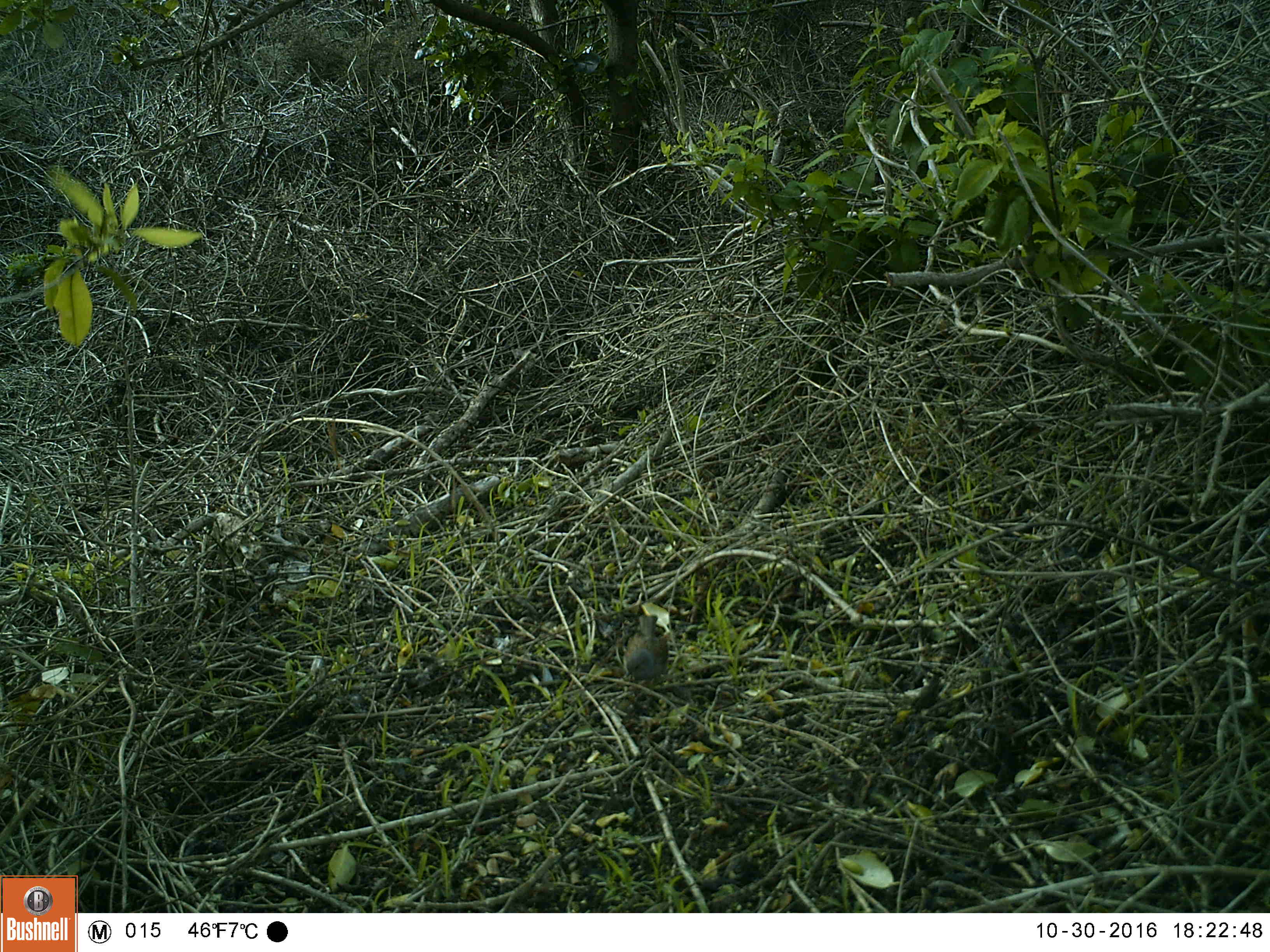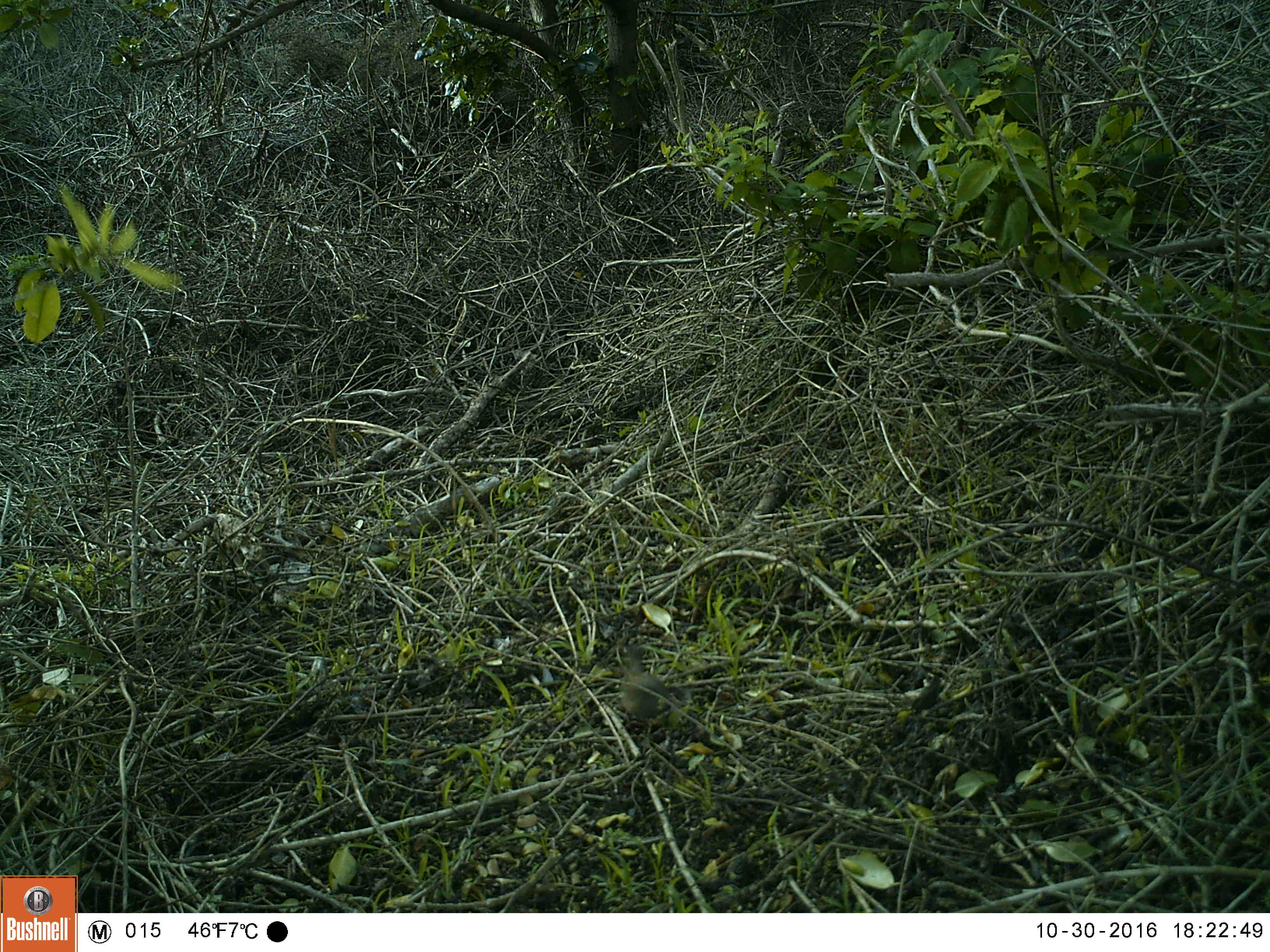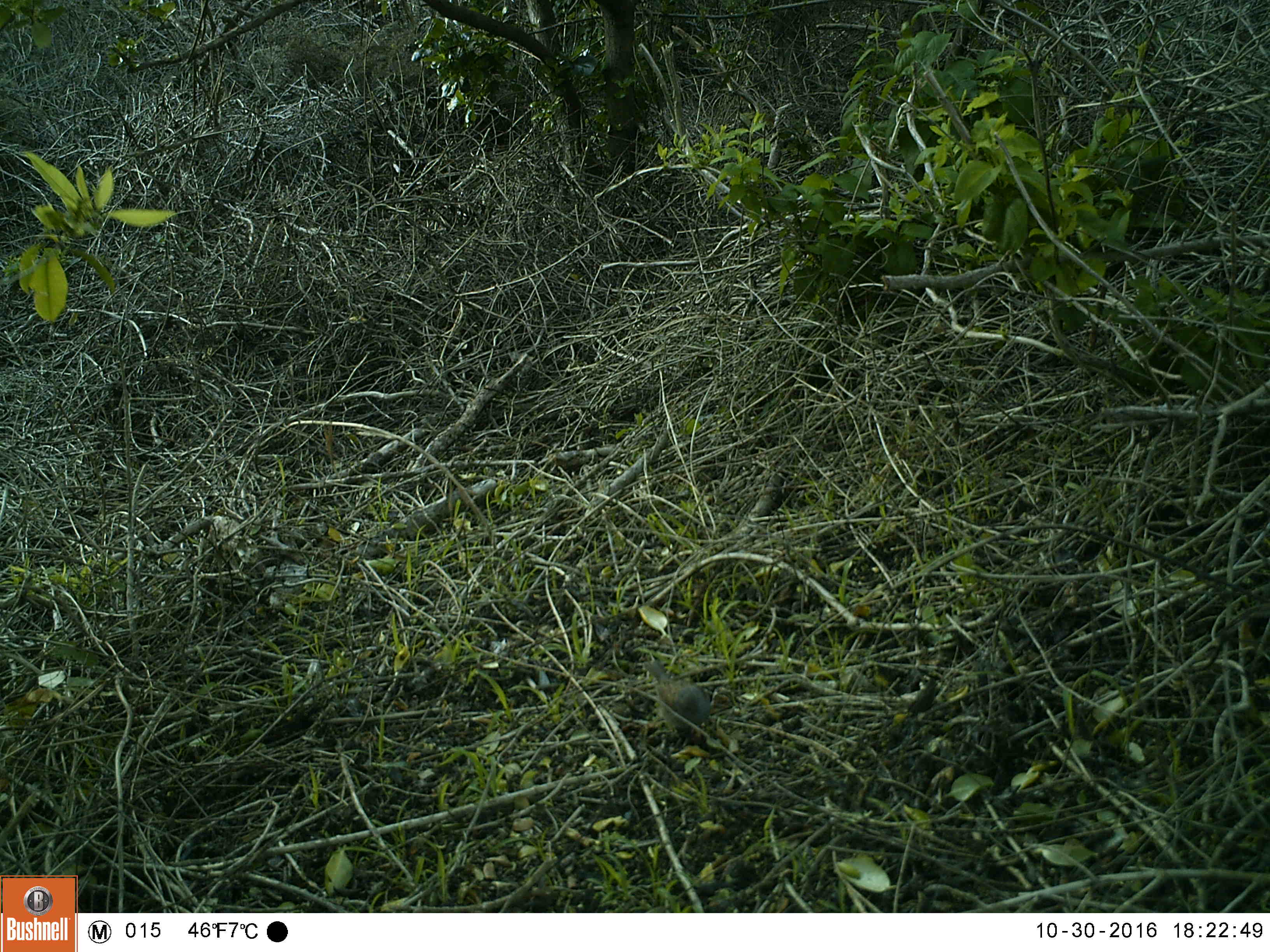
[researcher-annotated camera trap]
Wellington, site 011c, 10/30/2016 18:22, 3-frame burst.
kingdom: Animalia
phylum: Chordata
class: Aves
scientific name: Aves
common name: bird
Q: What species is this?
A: Bird (Aves).